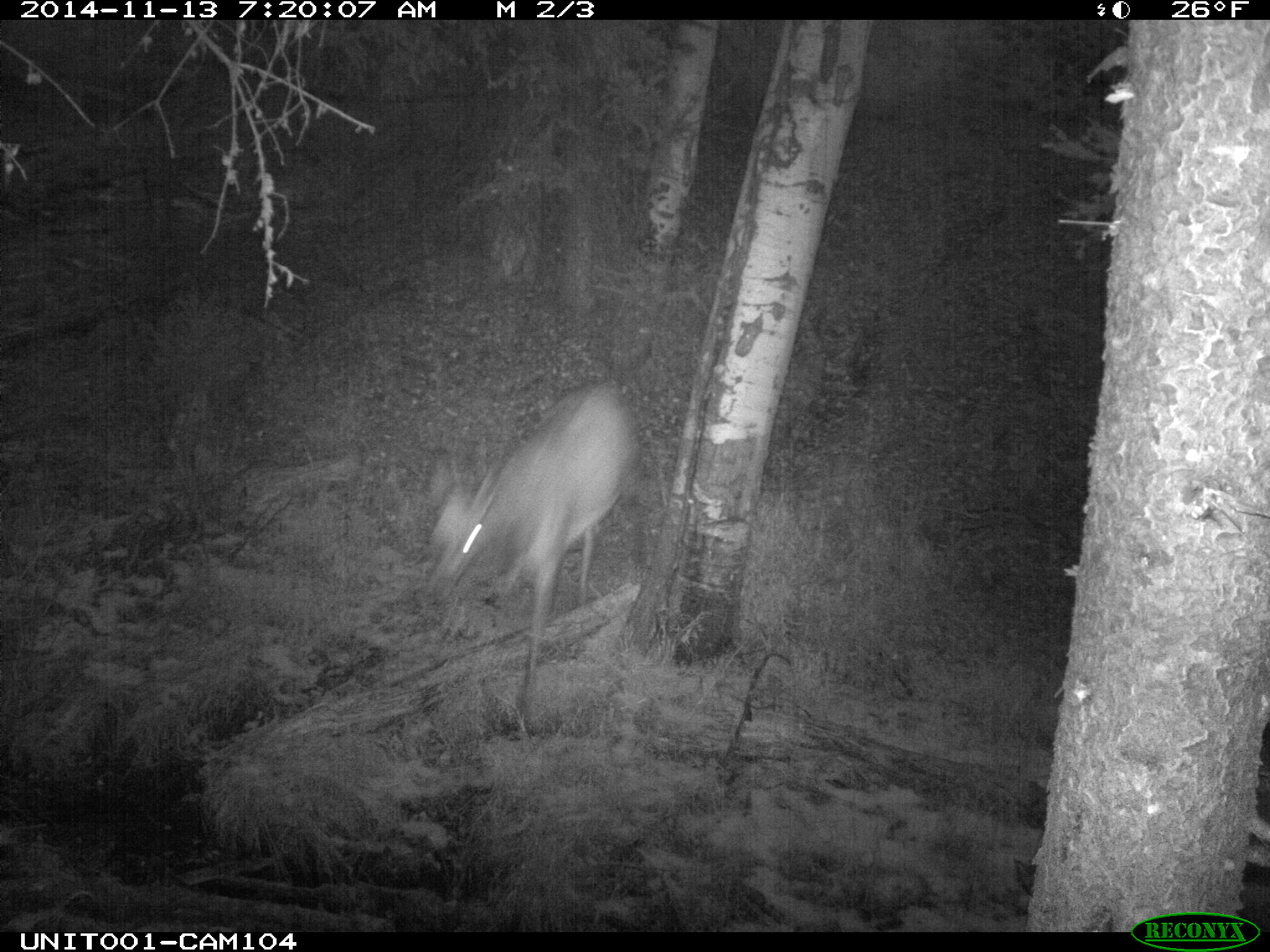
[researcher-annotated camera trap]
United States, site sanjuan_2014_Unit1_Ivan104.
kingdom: Animalia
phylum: Chordata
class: Mammalia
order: Artiodactyla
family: Cervidae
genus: Cervus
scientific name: Cervus elaphus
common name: red deer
Cervus elaphus (red deer).